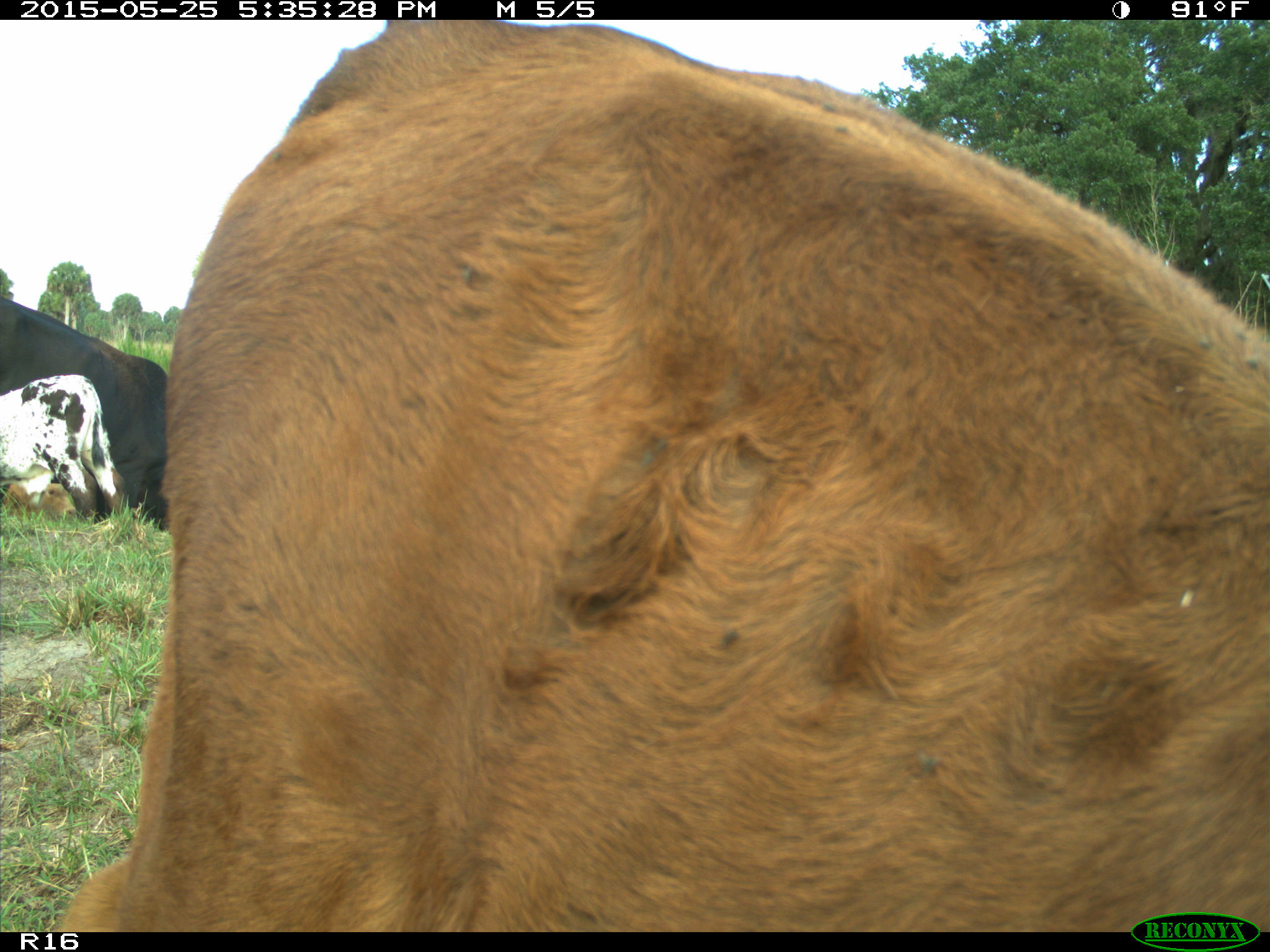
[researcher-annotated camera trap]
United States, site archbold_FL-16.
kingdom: Animalia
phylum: Chordata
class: Mammalia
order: Artiodactyla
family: Bovidae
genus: Bos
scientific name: Bos taurus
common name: domestic cow